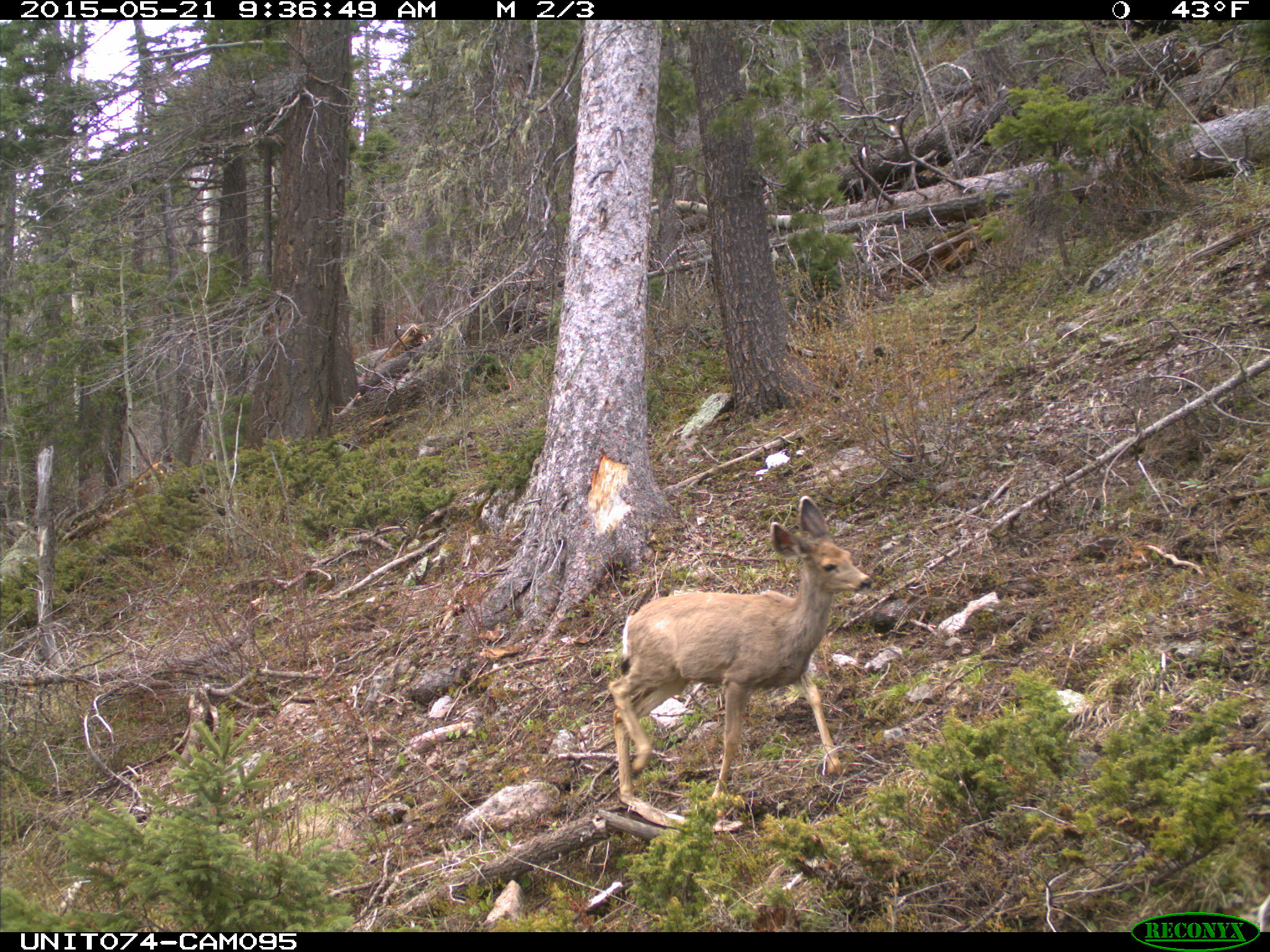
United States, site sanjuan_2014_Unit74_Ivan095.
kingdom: Animalia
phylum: Chordata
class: Mammalia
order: Artiodactyla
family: Cervidae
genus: Odocoileus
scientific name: Odocoileus hemionus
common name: mule deer